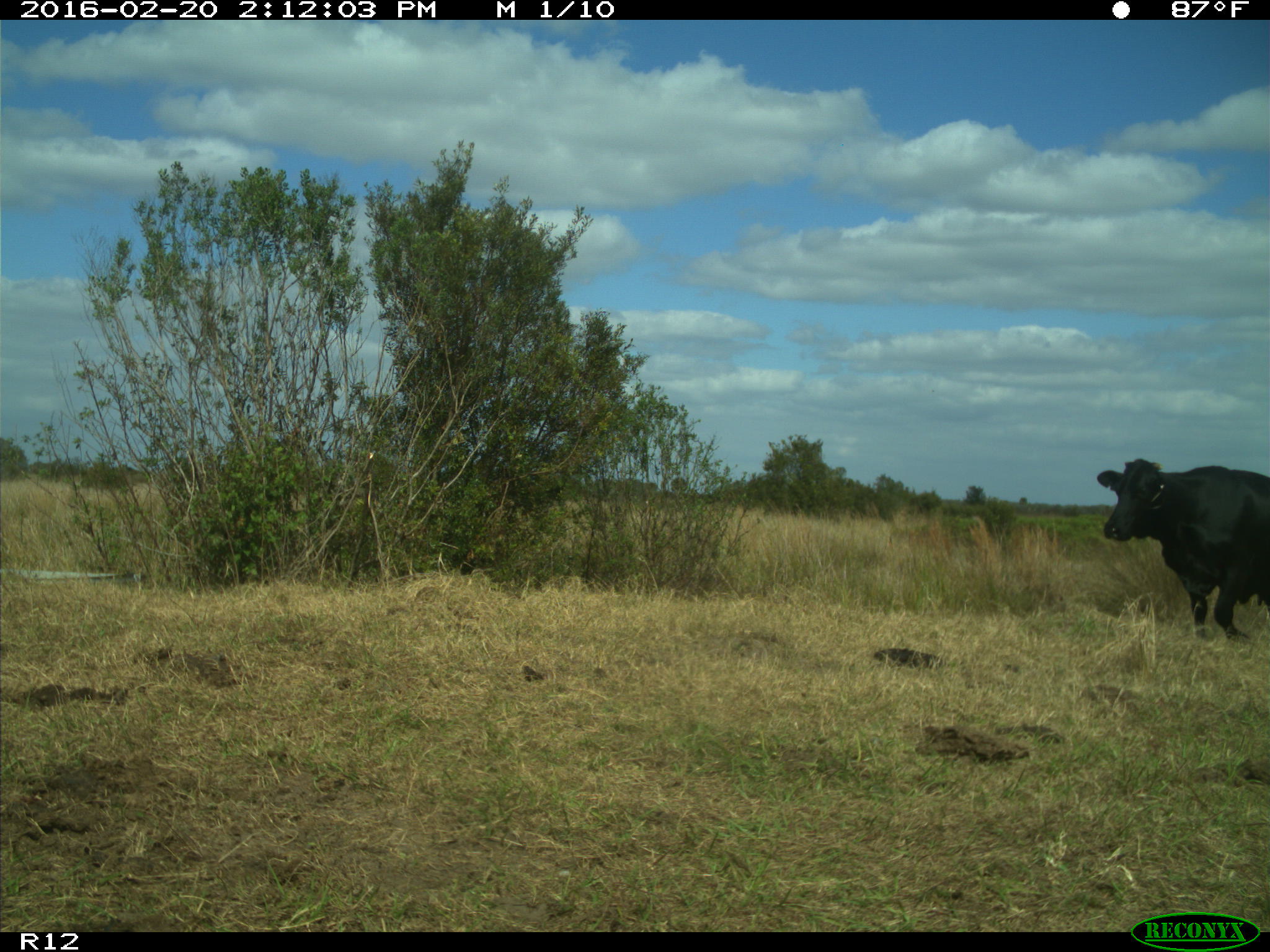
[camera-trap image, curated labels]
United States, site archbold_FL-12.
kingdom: Animalia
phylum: Chordata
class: Mammalia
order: Artiodactyla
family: Bovidae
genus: Bos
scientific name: Bos taurus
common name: domestic cow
Bos taurus (domestic cow).